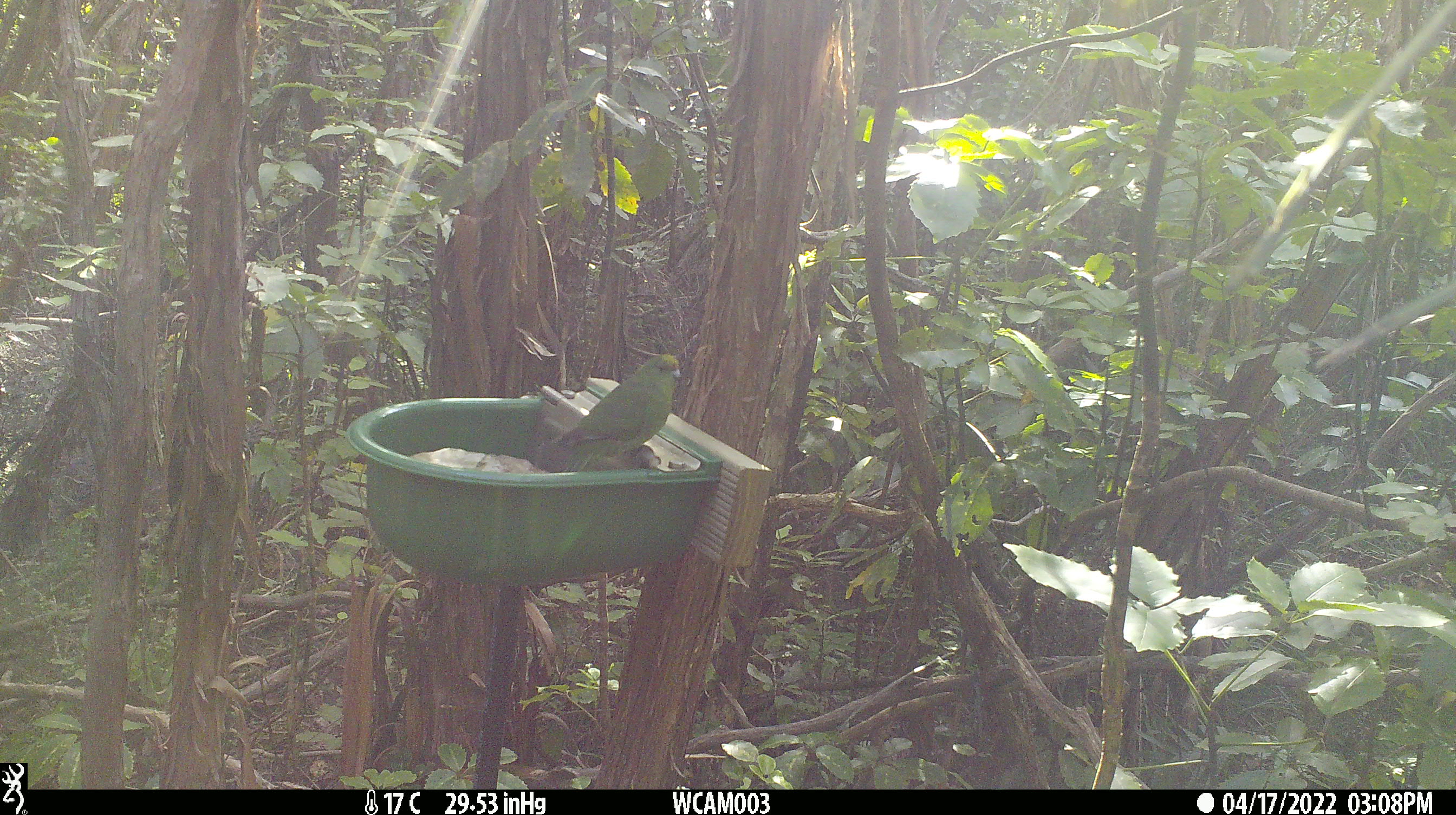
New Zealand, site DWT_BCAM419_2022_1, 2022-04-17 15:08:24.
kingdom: Animalia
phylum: Chordata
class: Aves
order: Psittaciformes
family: Psittaculidae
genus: Cyanoramphus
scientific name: Cyanoramphus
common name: parakeet